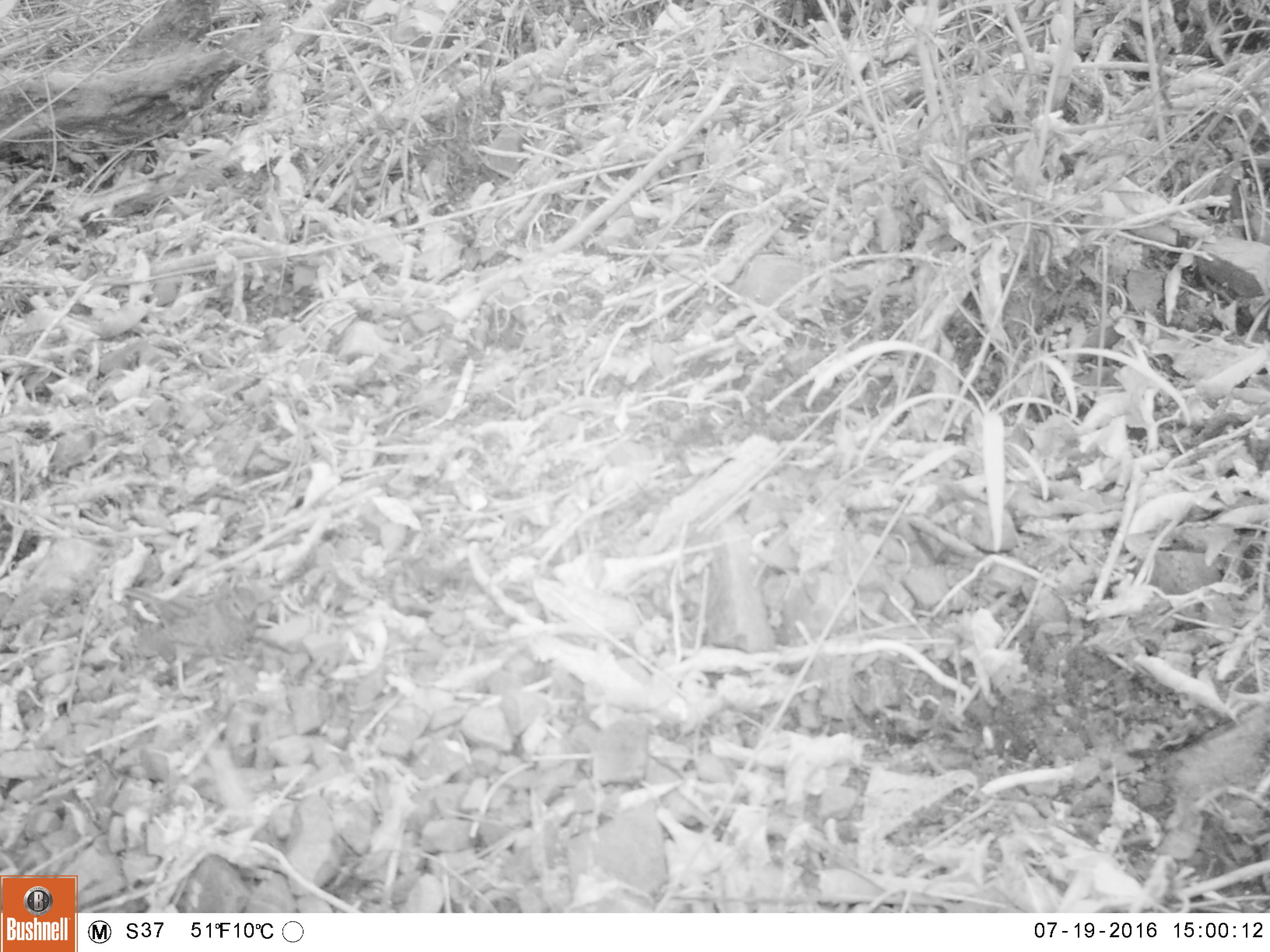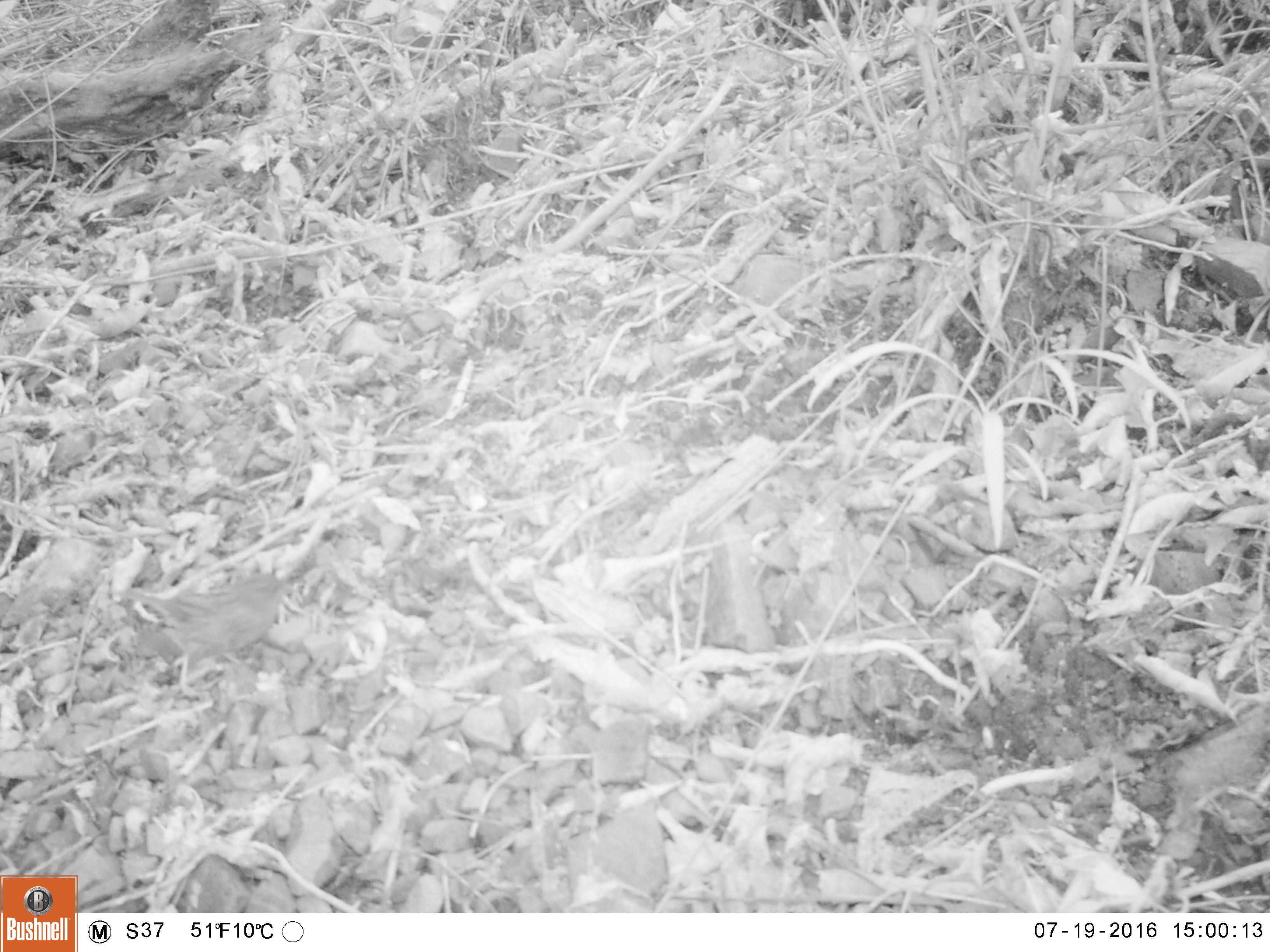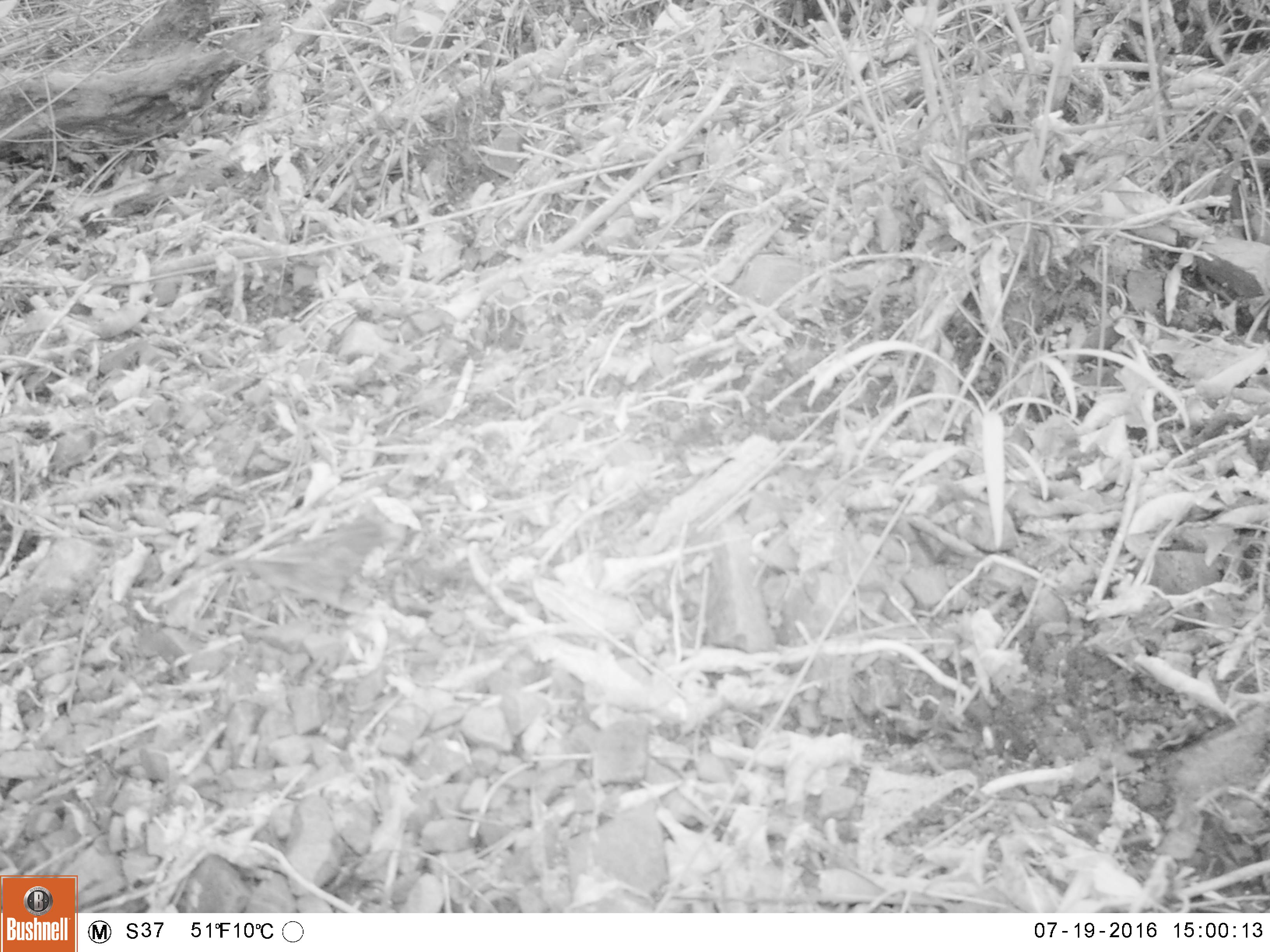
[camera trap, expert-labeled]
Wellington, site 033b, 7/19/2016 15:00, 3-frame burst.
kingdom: Animalia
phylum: Chordata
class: Aves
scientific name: Aves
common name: bird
Bird (Aves).